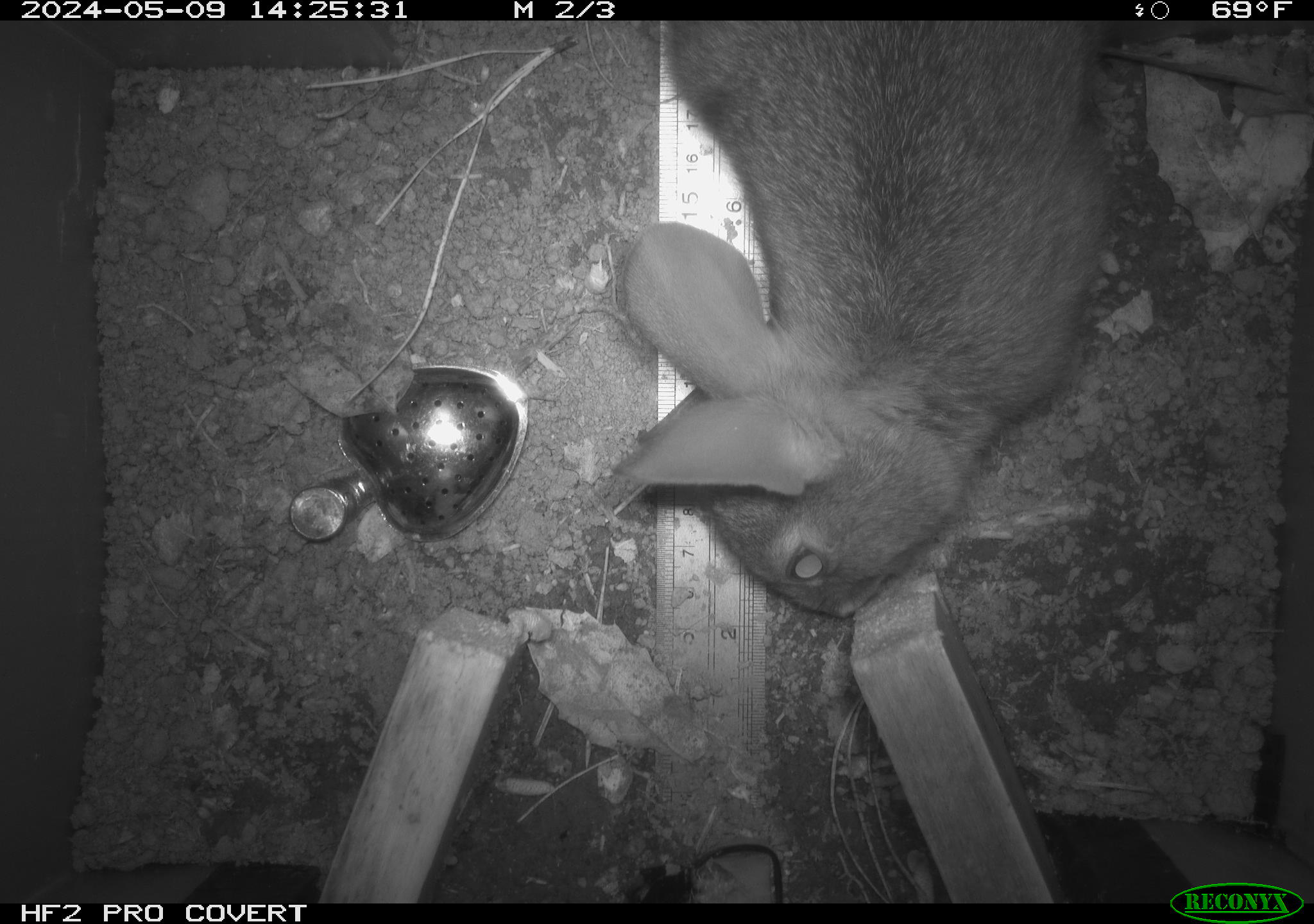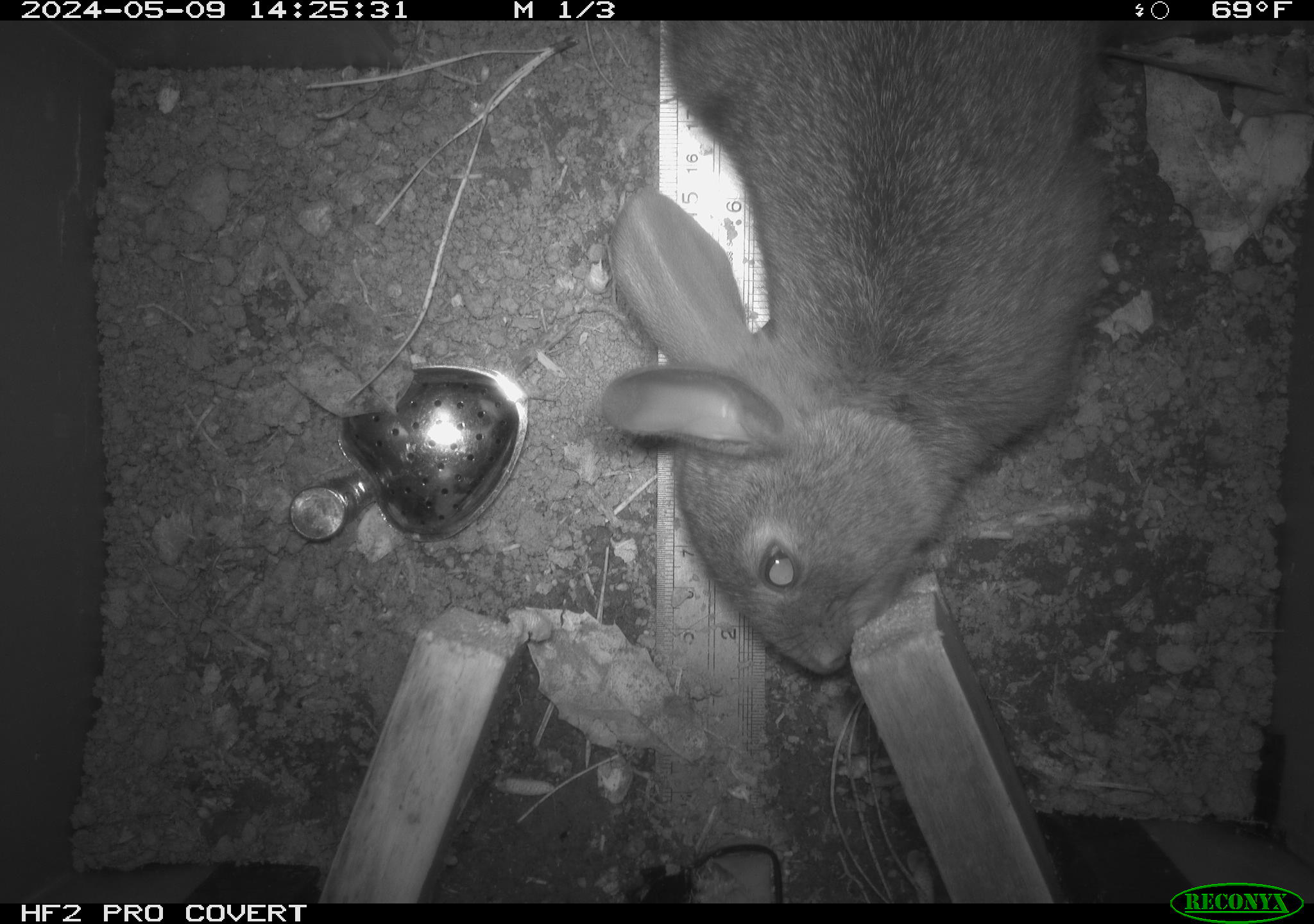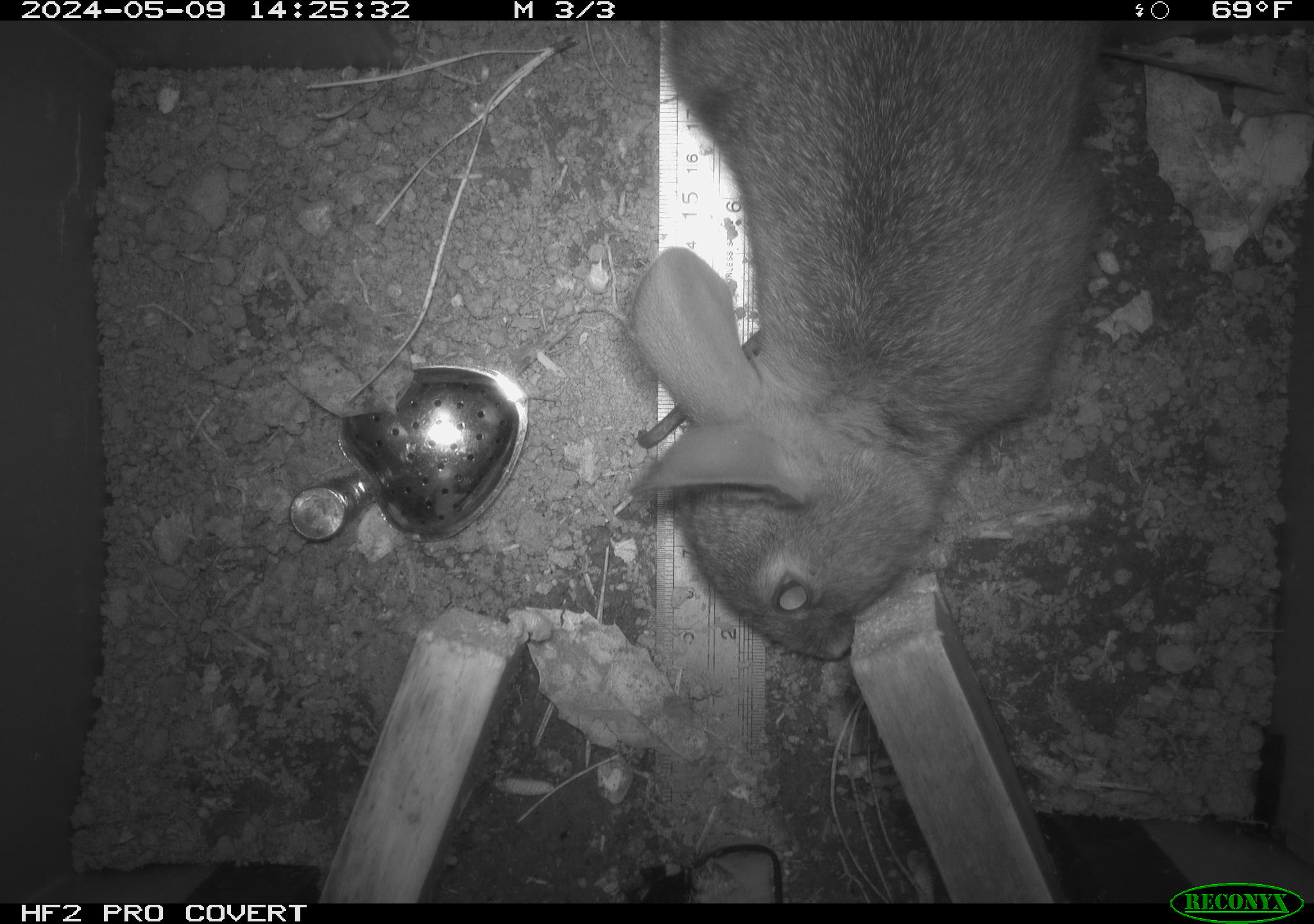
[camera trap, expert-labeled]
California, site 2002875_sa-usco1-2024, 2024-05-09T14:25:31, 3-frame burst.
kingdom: Animalia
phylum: Chordata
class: Mammalia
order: Lagomorpha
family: Leporidae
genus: Sylvilagus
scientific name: Sylvilagus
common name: cottontail rabbits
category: sylvilagus species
Sylvilagus species (cottontail rabbits) (Sylvilagus).